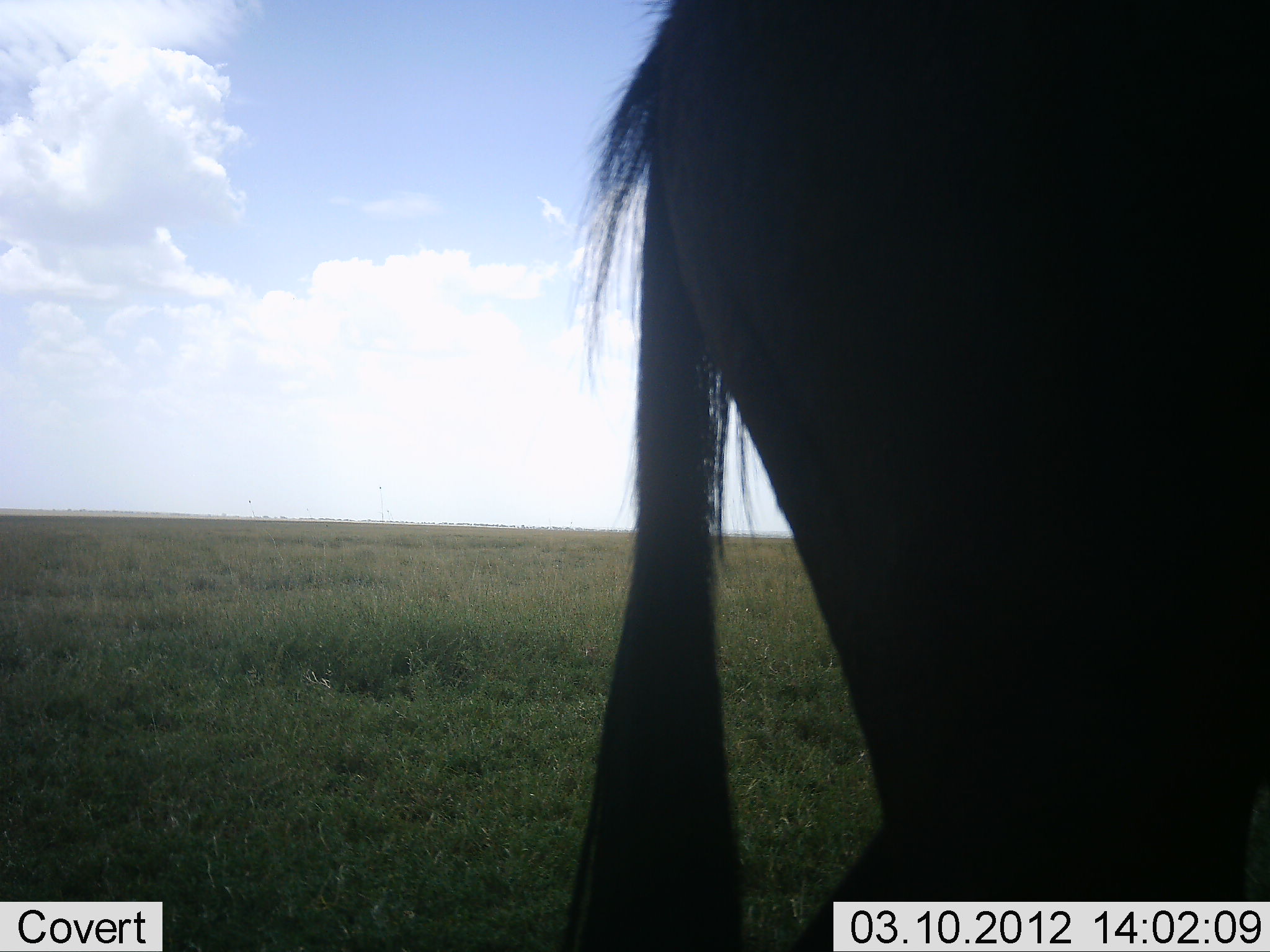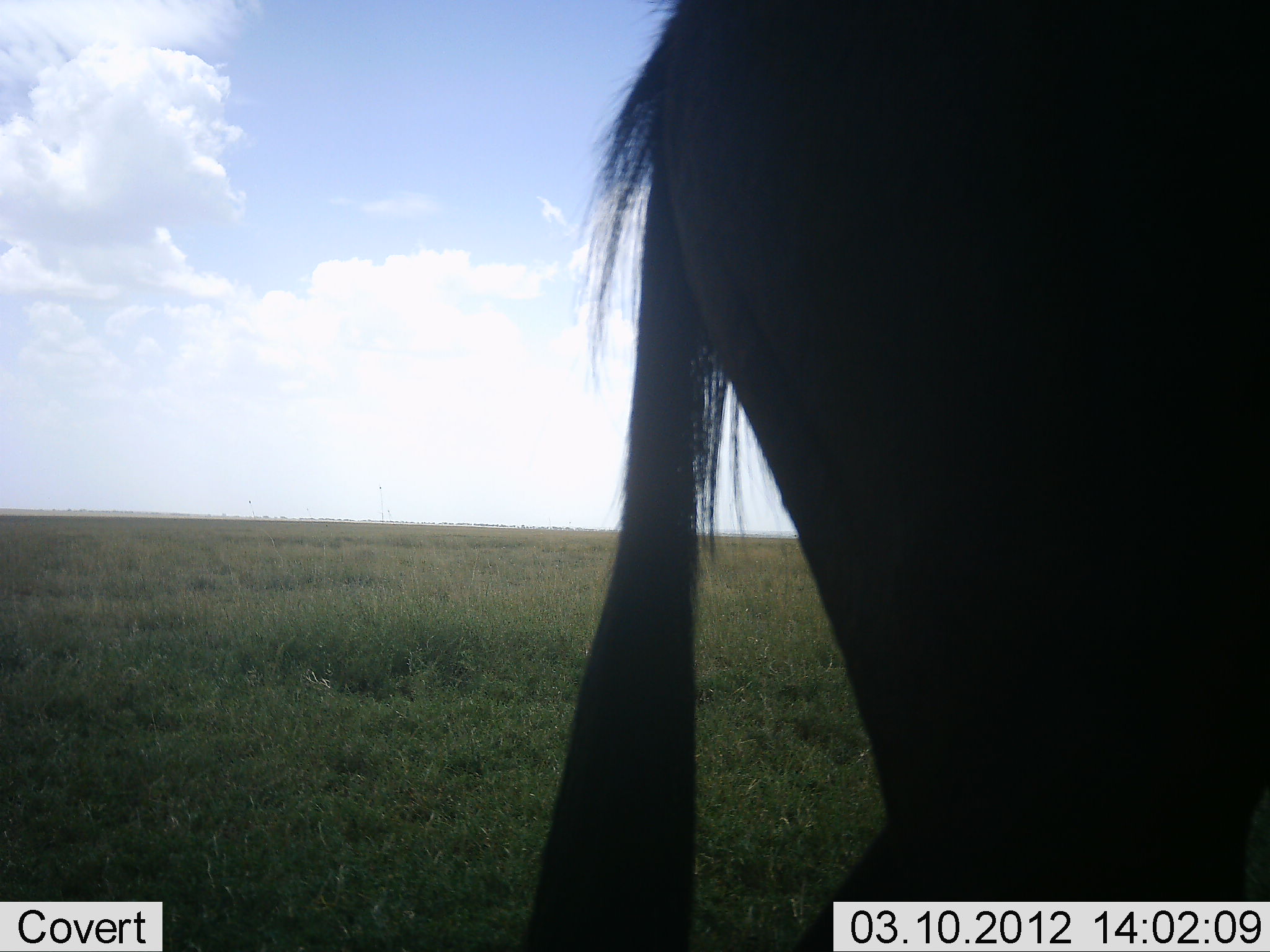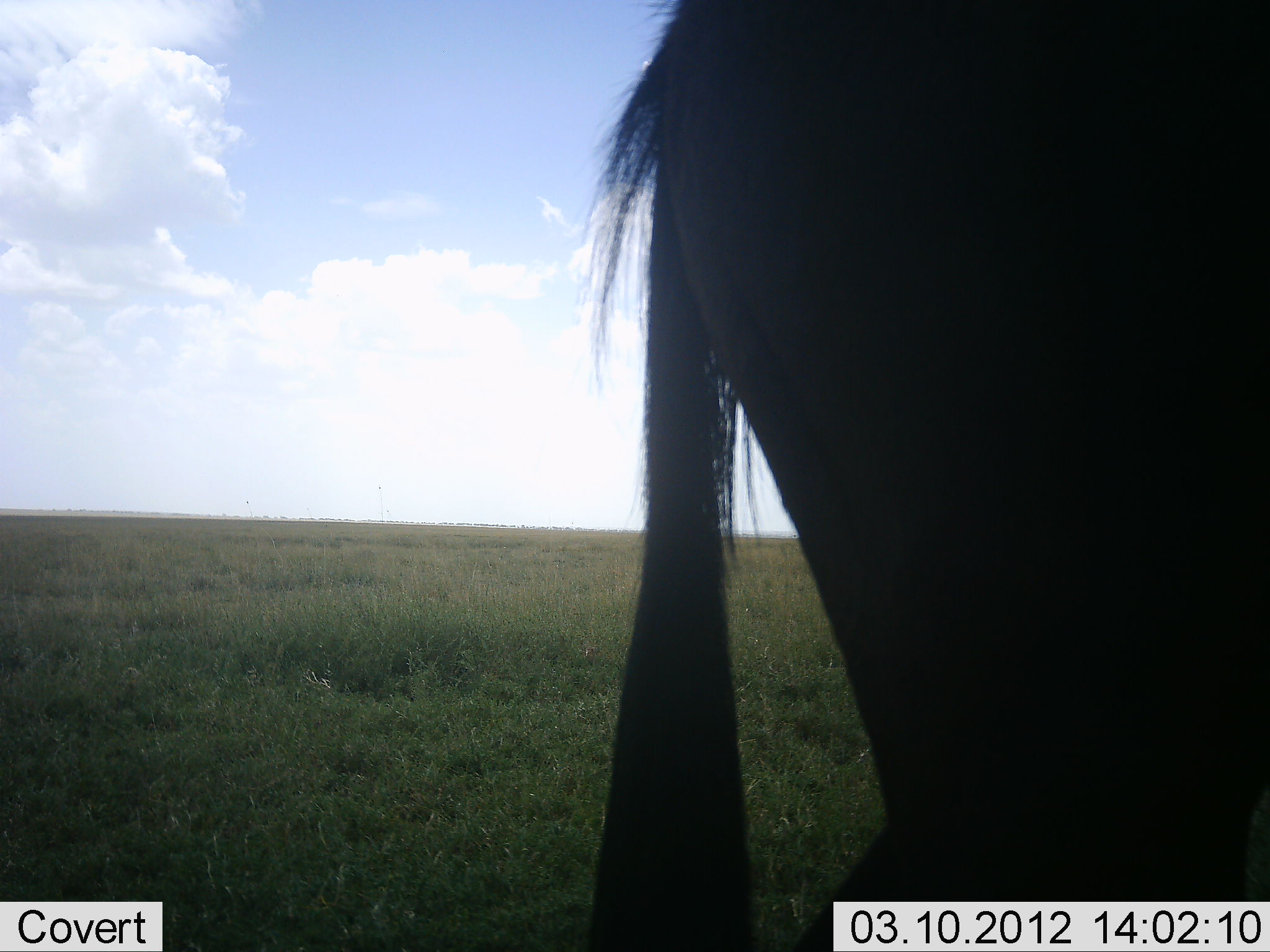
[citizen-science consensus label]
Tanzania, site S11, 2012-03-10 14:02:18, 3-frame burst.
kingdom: Animalia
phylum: Chordata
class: Mammalia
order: Artiodactyla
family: Bovidae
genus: Connochaetes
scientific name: Connochaetes taurinus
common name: blue wildebeest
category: wildebeest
Wildebeest (blue wildebeest) (Connochaetes taurinus), count 1. Behavior (volunteer vote fractions): standing 100%, resting 8%, moving 0%, interacting 0%. Young present (vote fraction): 0%. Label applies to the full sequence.